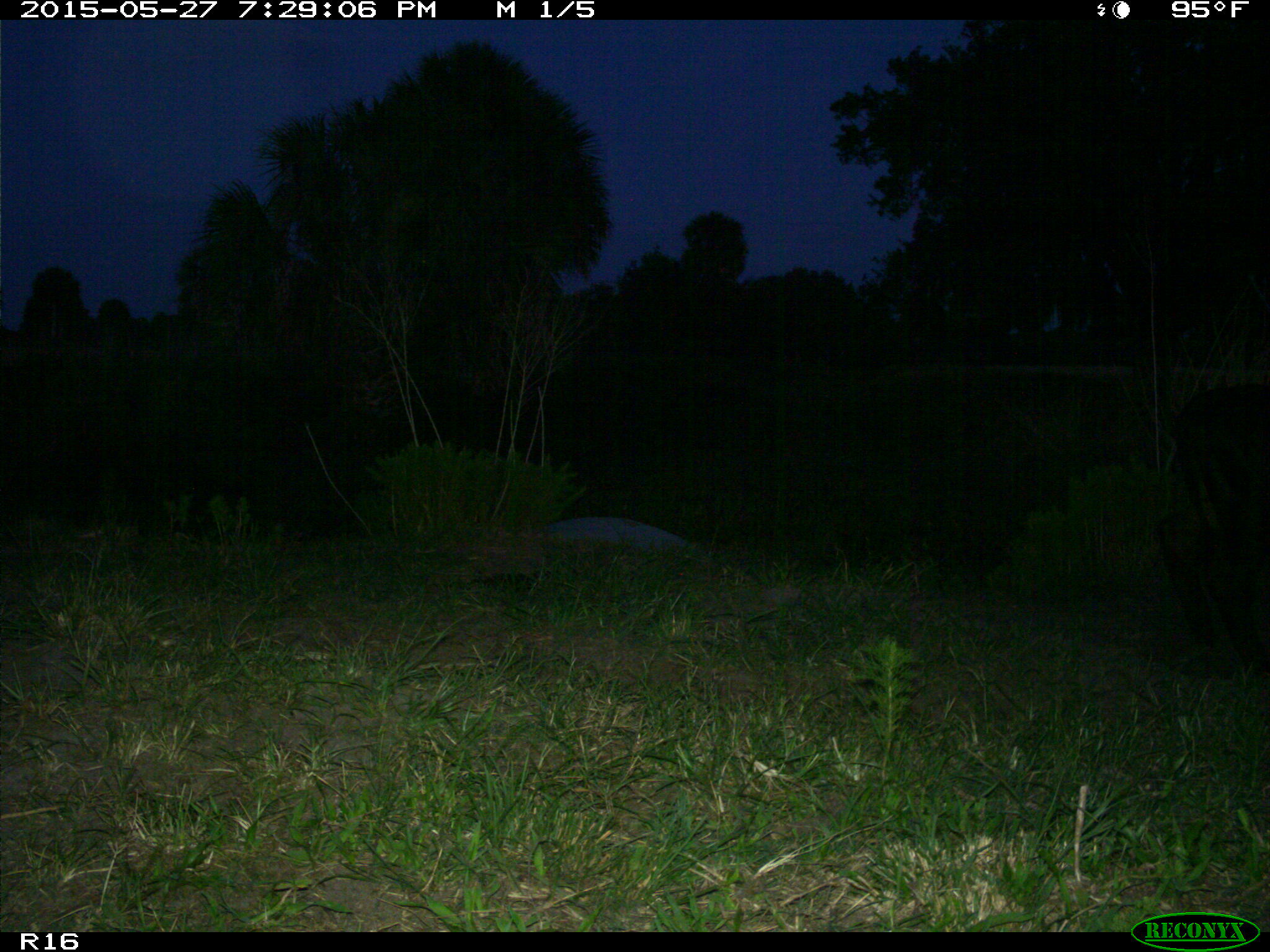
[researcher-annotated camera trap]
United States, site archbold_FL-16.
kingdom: Animalia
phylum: Chordata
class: Mammalia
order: Artiodactyla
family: Bovidae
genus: Bos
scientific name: Bos taurus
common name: domestic cow